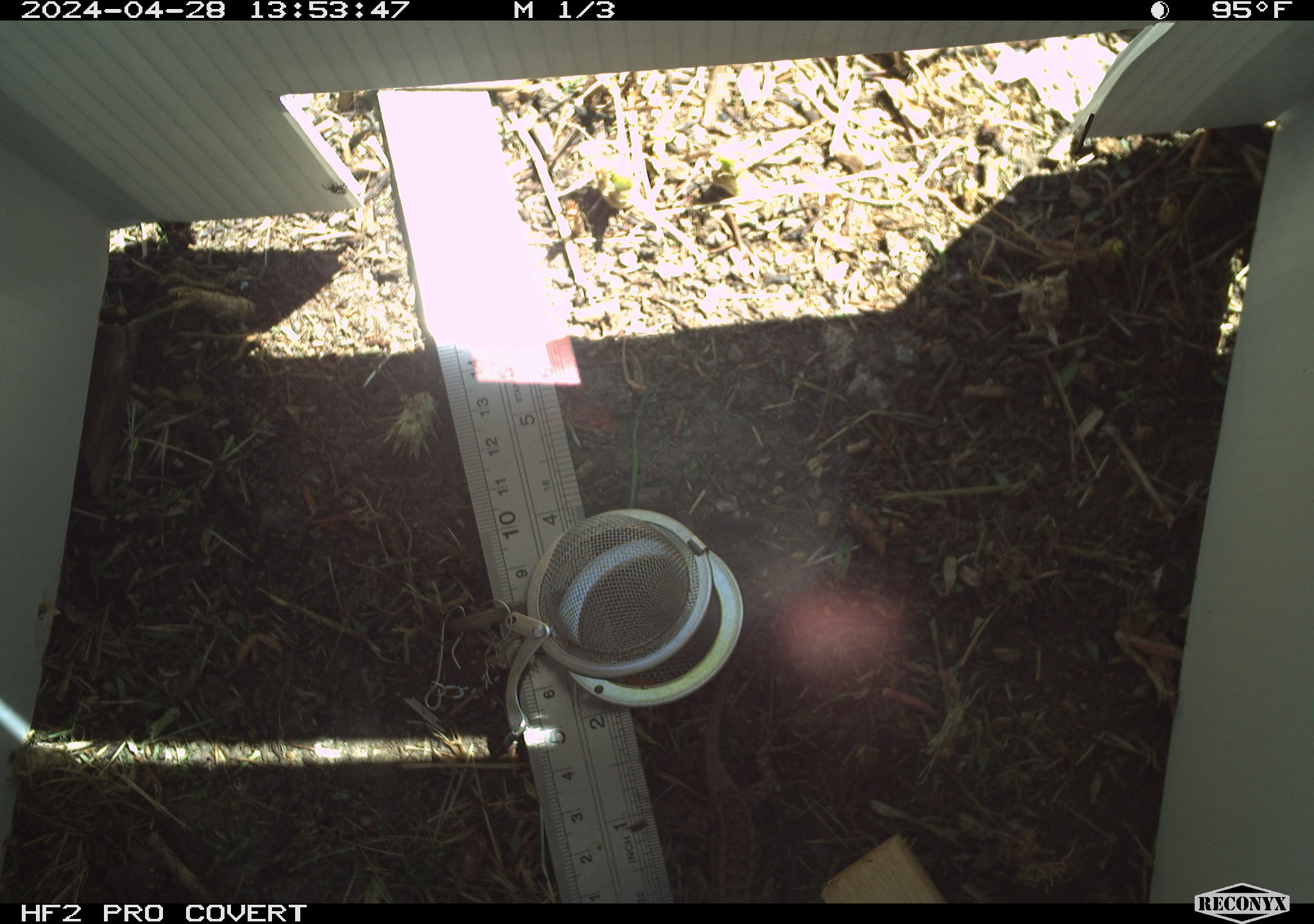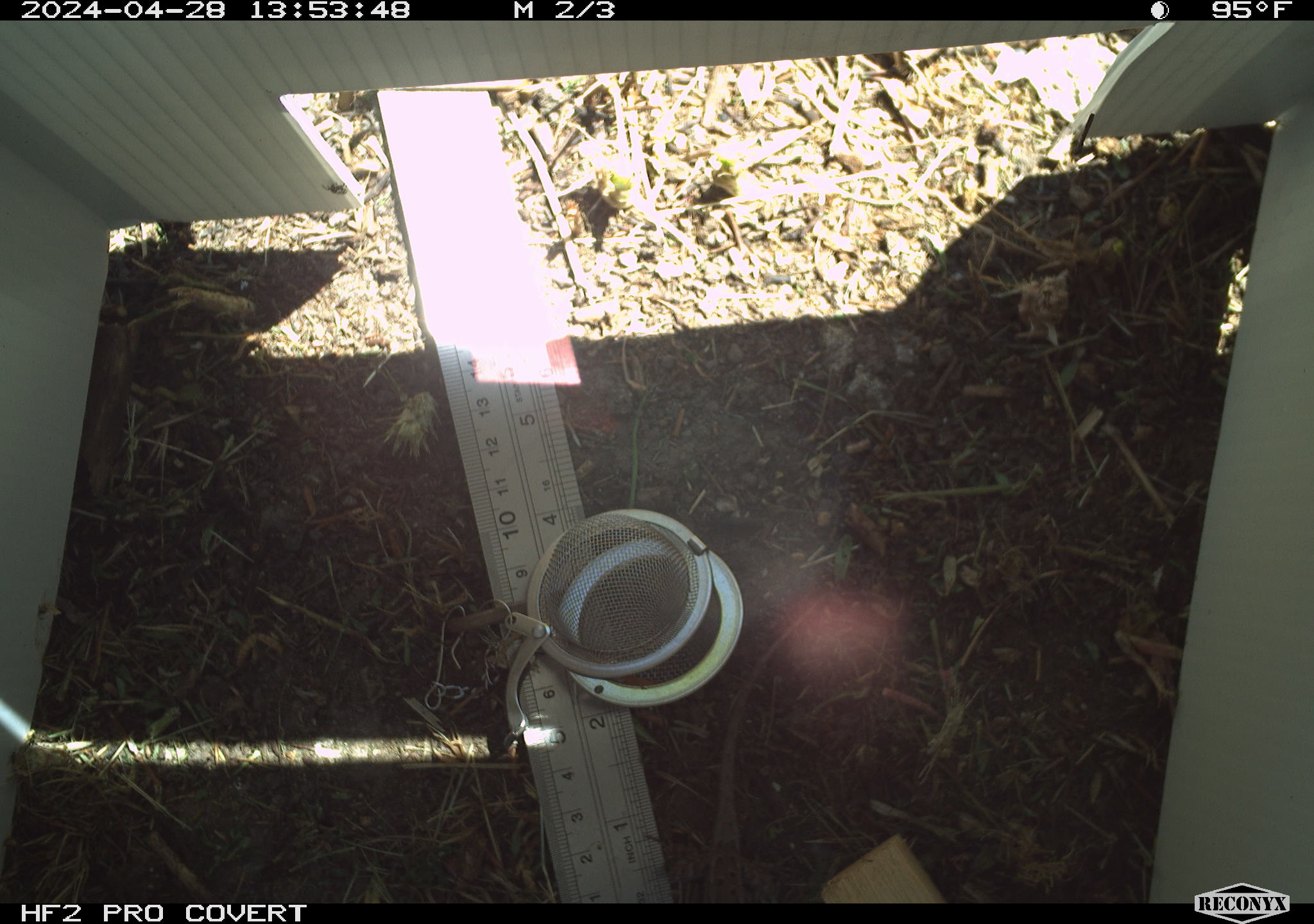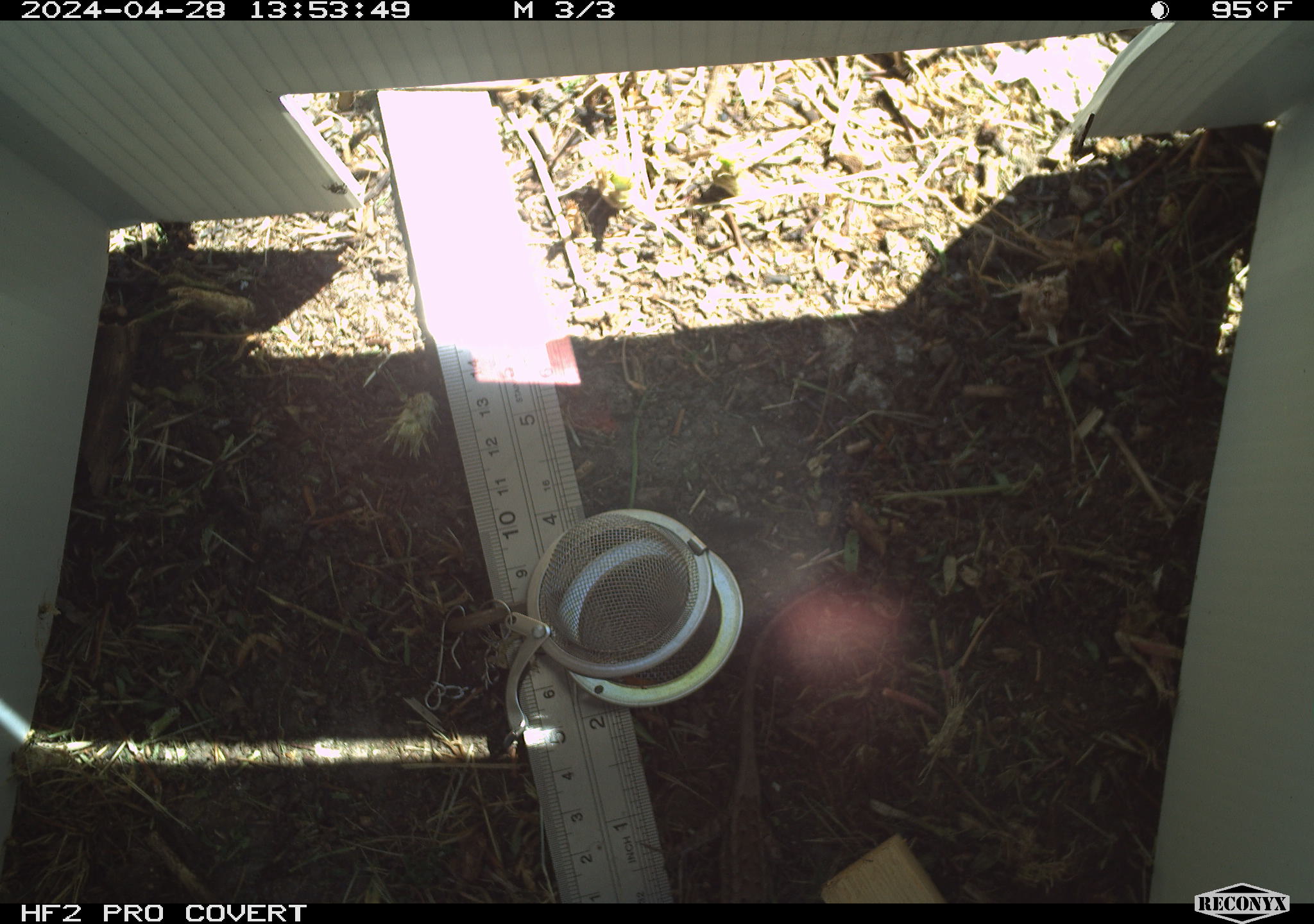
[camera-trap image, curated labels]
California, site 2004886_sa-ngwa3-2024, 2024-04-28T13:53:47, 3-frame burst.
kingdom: Animalia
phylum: Chordata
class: Reptilia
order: Squamata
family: Phrynosomatidae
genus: Sceloporus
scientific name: Sceloporus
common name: spiny lizards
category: sceloporus species